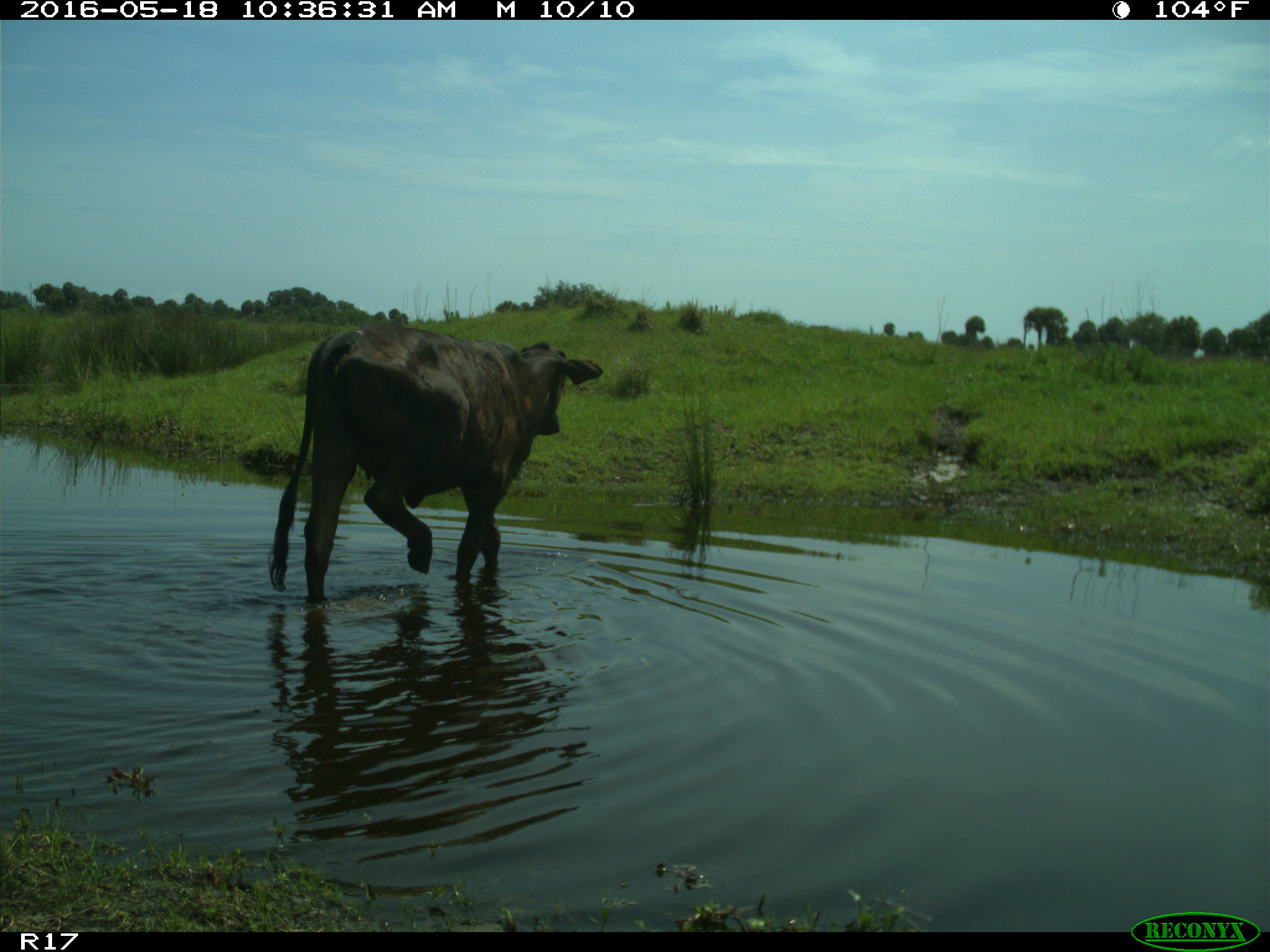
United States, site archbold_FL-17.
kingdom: Animalia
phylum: Chordata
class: Mammalia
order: Artiodactyla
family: Bovidae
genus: Bos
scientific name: Bos taurus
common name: domestic cow